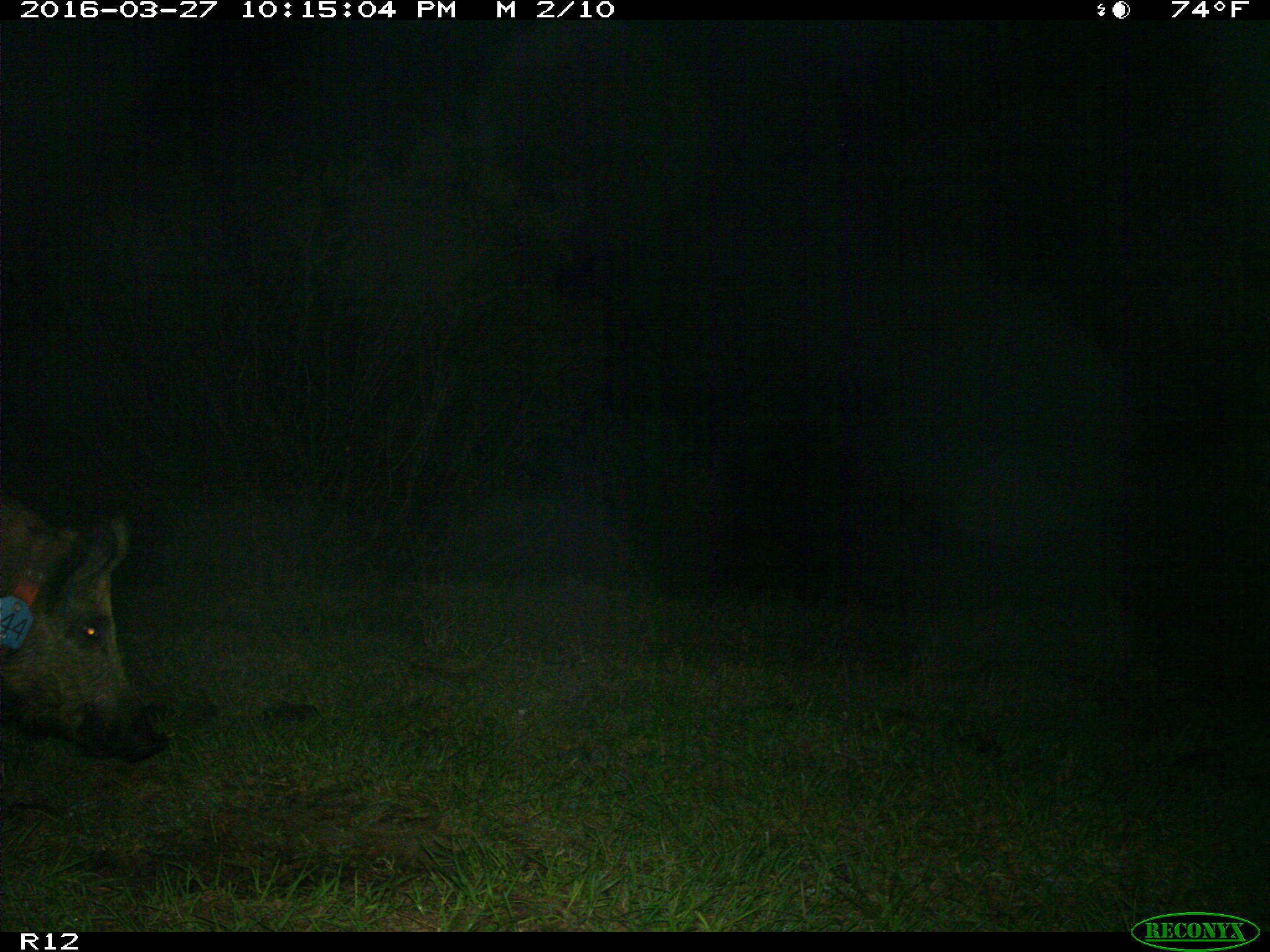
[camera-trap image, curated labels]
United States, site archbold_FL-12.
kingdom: Animalia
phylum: Chordata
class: Mammalia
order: Artiodactyla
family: Suidae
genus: Sus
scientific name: Sus scrofa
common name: wild boar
Sus scrofa (wild boar).